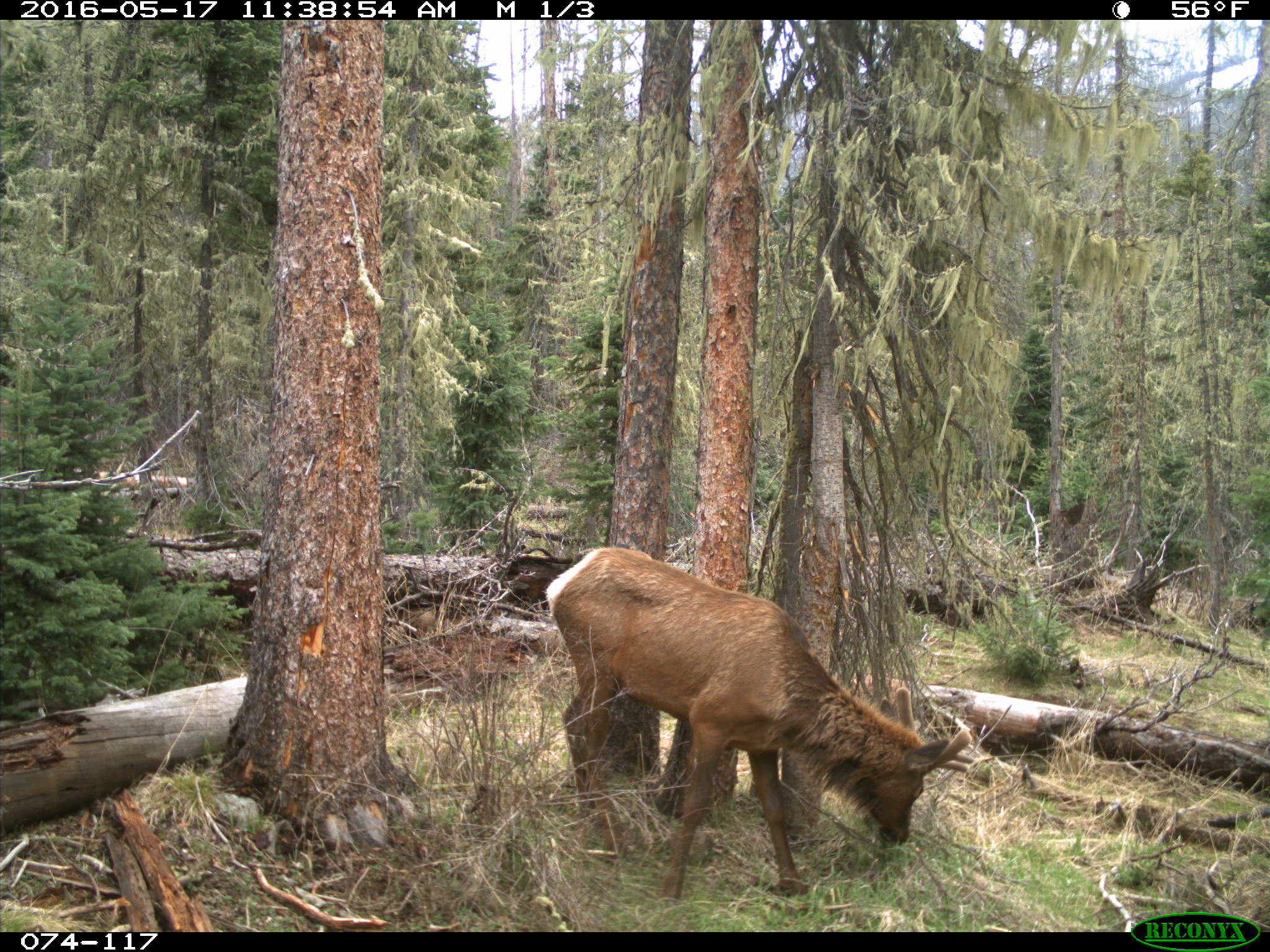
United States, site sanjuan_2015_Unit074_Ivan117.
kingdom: Animalia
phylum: Chordata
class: Mammalia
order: Artiodactyla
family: Cervidae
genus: Cervus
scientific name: Cervus elaphus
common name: red deer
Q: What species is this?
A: Cervus elaphus (red deer).